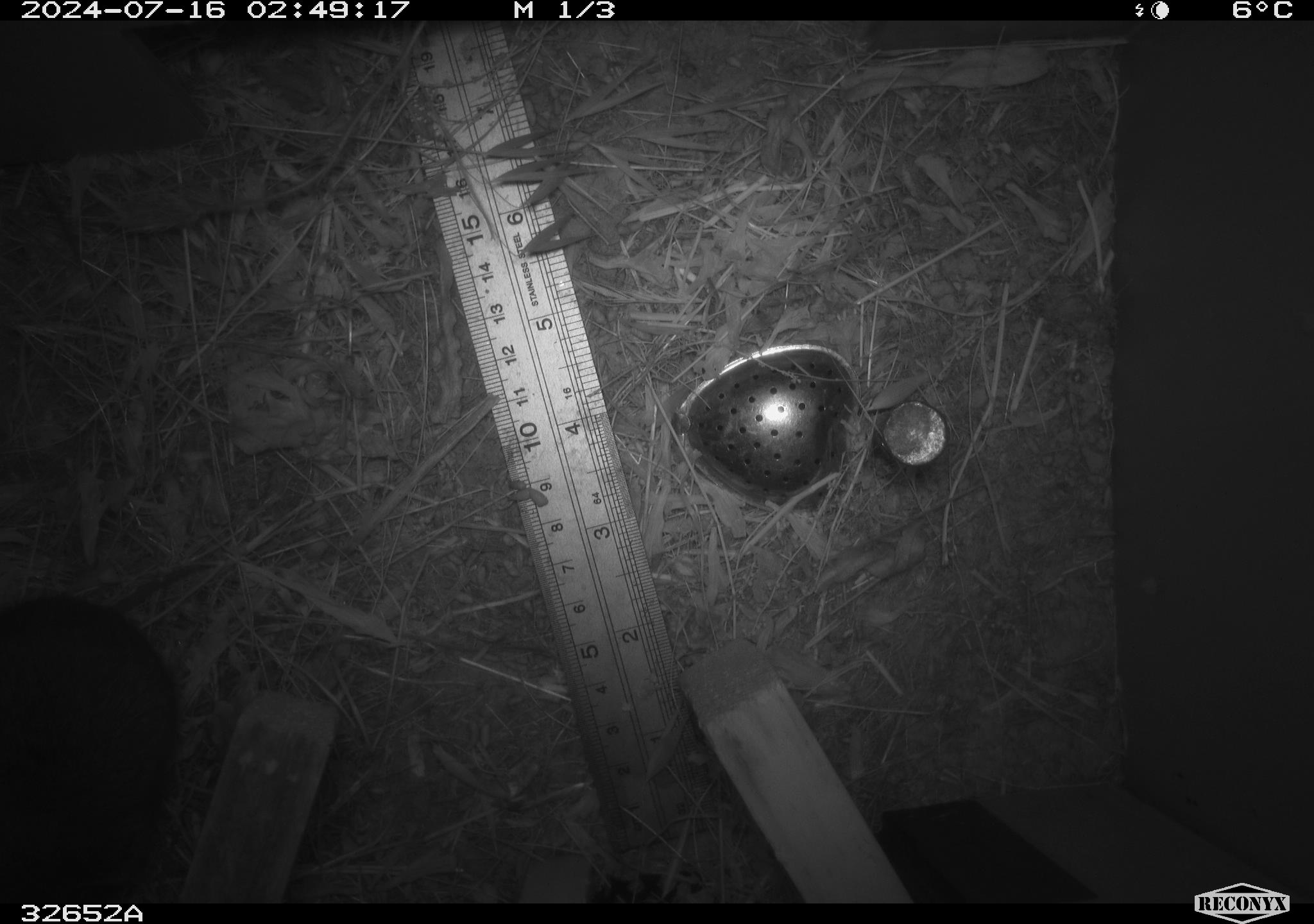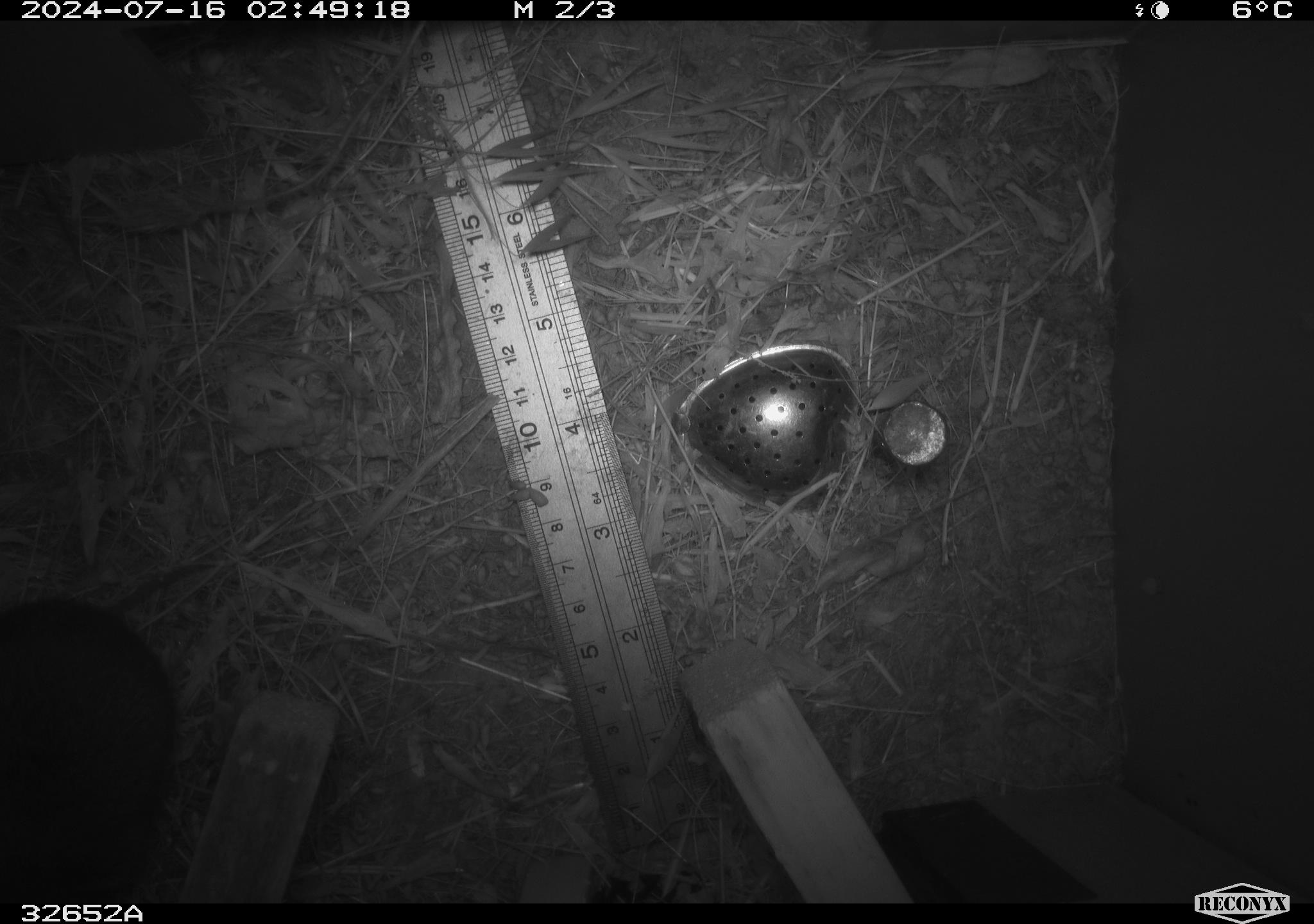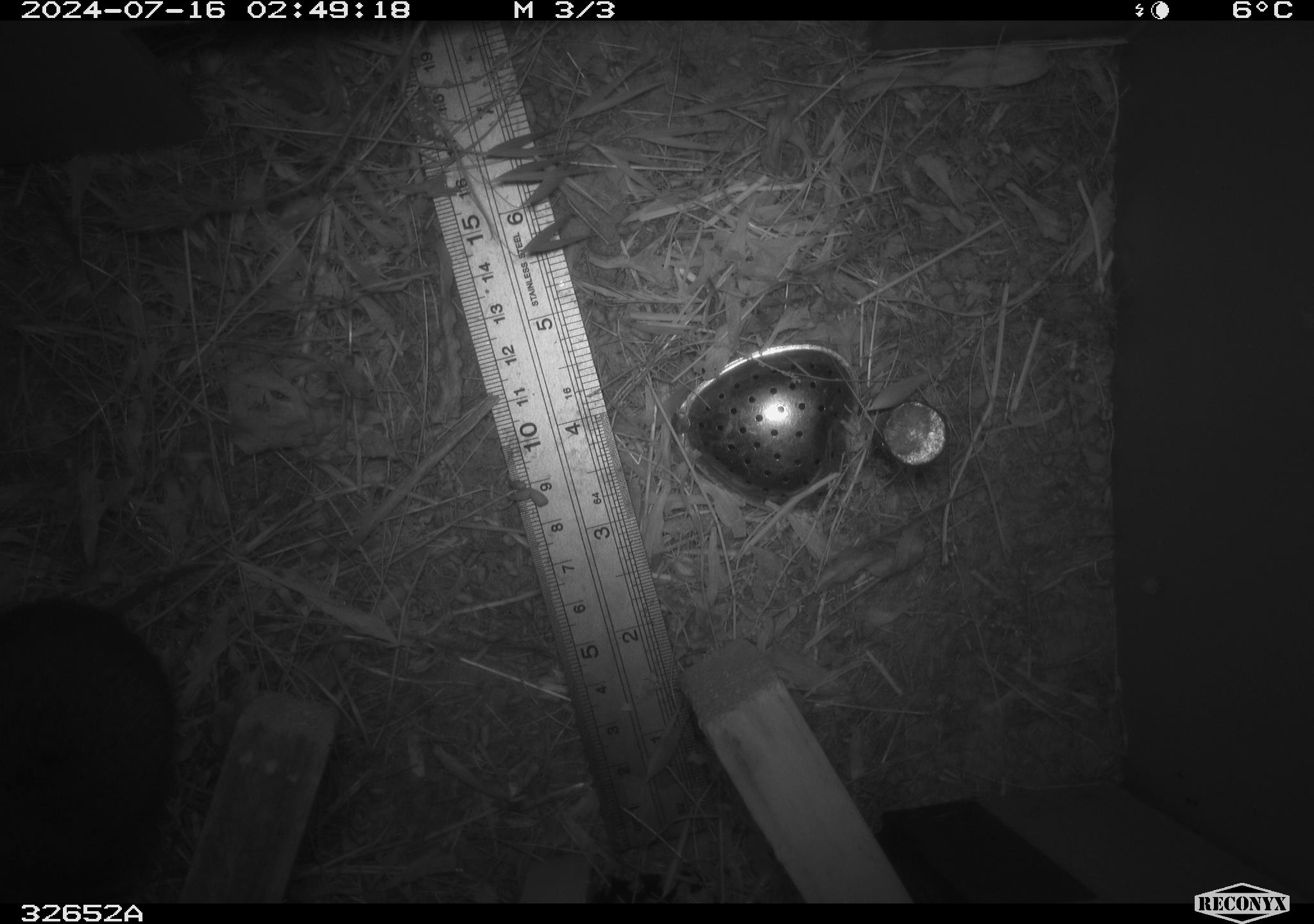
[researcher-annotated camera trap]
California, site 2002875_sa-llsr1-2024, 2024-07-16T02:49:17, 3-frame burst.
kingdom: Animalia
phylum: Chordata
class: Mammalia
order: Rodentia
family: Cricetidae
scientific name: Arvicolinae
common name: voles, lemmings, and muskrats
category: arvicolinae subfamily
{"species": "arvicolinae subfamily (voles, lemmings, and muskrats) (Arvicolinae)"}